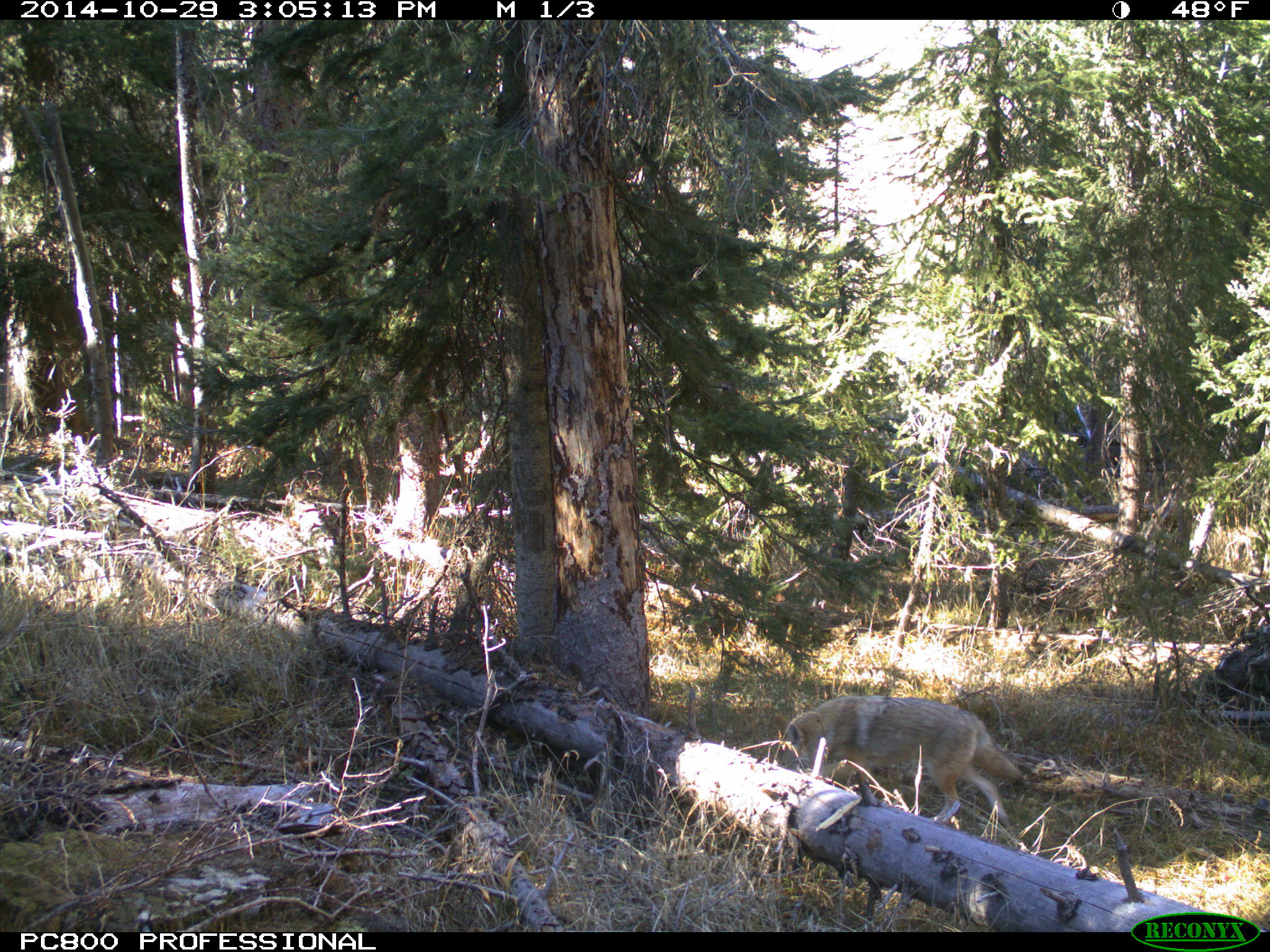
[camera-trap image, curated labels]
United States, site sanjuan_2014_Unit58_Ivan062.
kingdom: Animalia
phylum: Chordata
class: Mammalia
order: Carnivora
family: Canidae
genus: Canis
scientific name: Canis latrans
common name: coyote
Canis latrans (coyote).